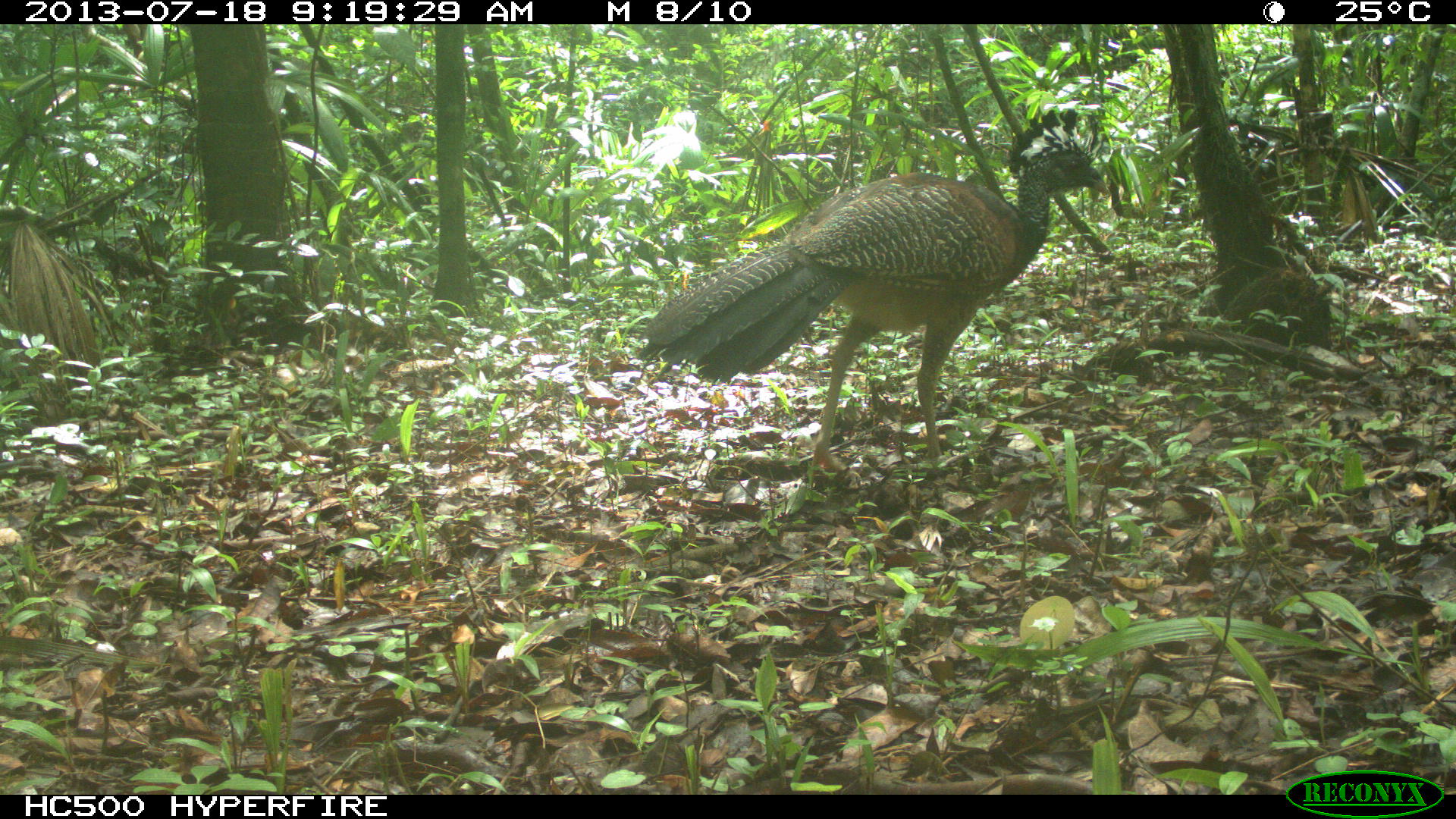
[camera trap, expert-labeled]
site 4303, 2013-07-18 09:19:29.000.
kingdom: Animalia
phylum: Chordata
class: Aves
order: Galliformes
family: Cracidae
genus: Crax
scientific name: Crax rubra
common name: great curassow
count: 1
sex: female